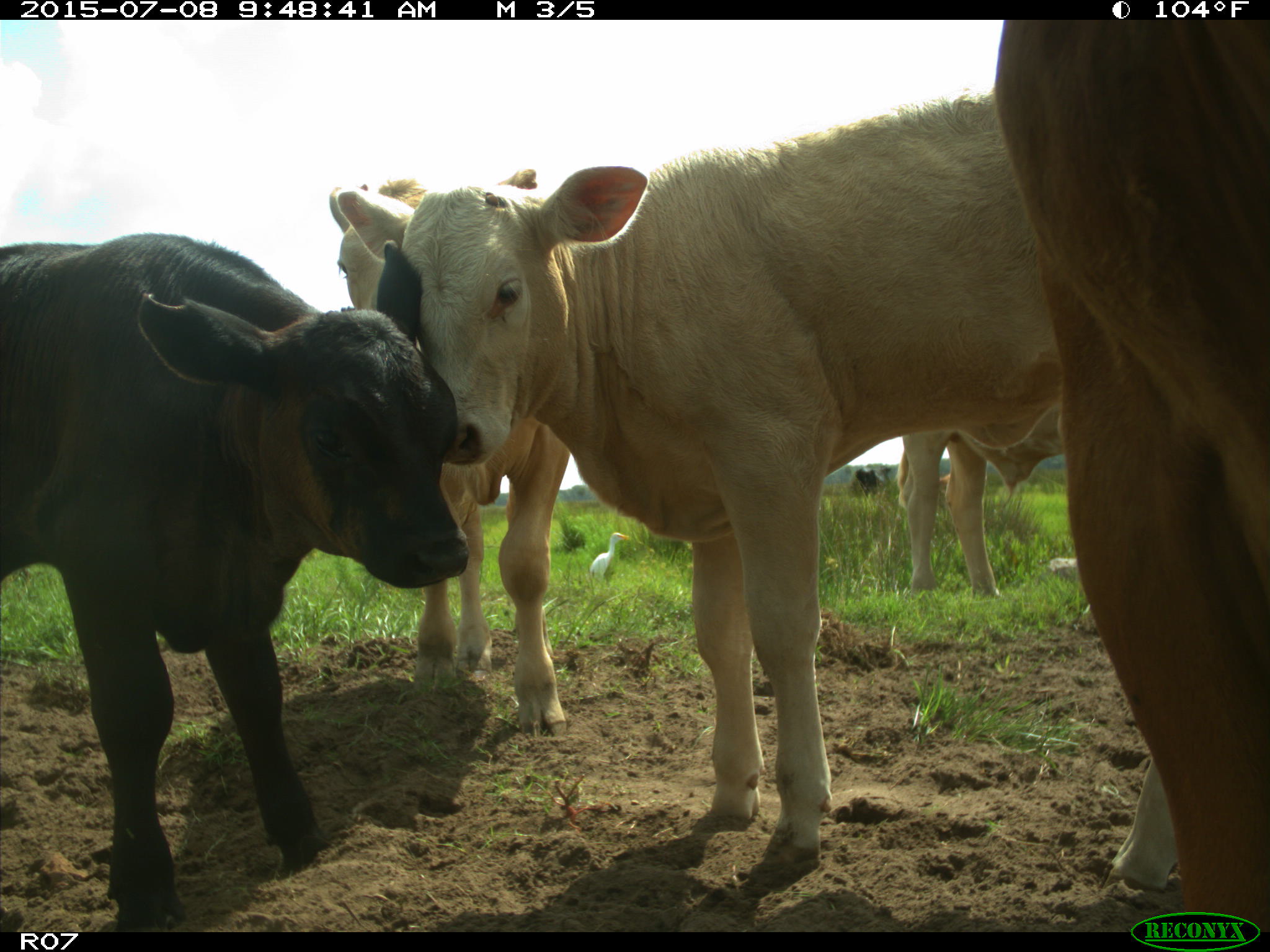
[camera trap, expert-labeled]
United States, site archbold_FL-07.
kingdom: Animalia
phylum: Chordata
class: Mammalia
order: Artiodactyla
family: Bovidae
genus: Bos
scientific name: Bos taurus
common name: domestic cow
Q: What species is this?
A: Bos taurus (domestic cow).